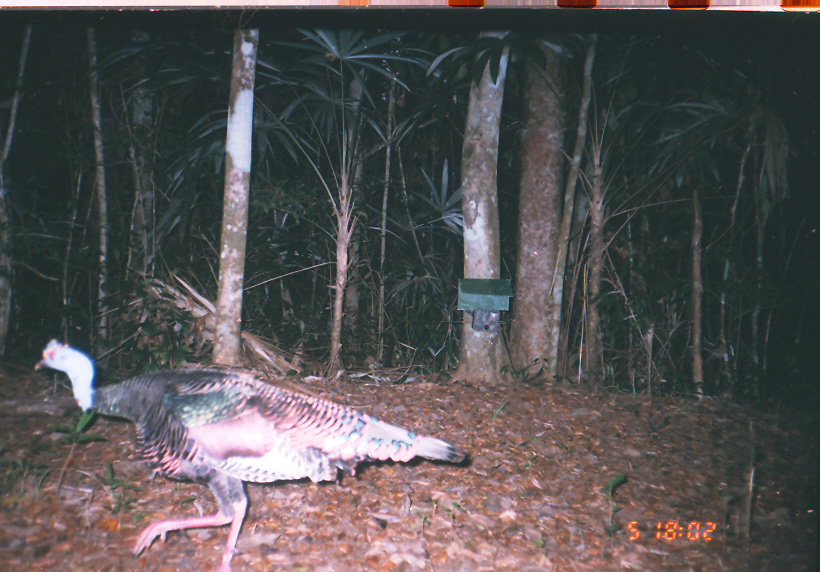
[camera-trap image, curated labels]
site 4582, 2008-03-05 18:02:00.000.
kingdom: Animalia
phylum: Chordata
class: Aves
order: Galliformes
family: Phasianidae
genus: Meleagris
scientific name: Meleagris ocellata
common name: ocellated turkey